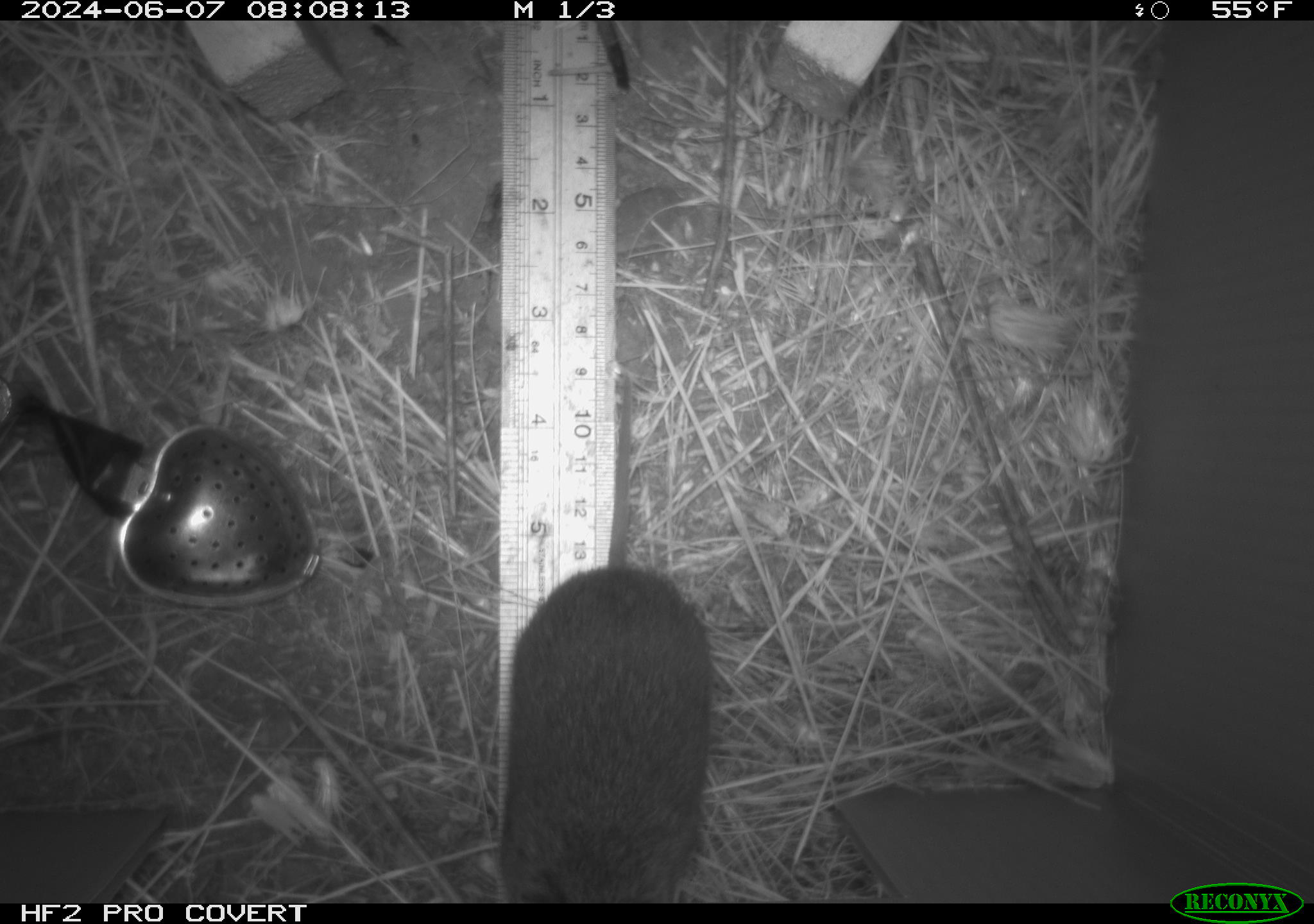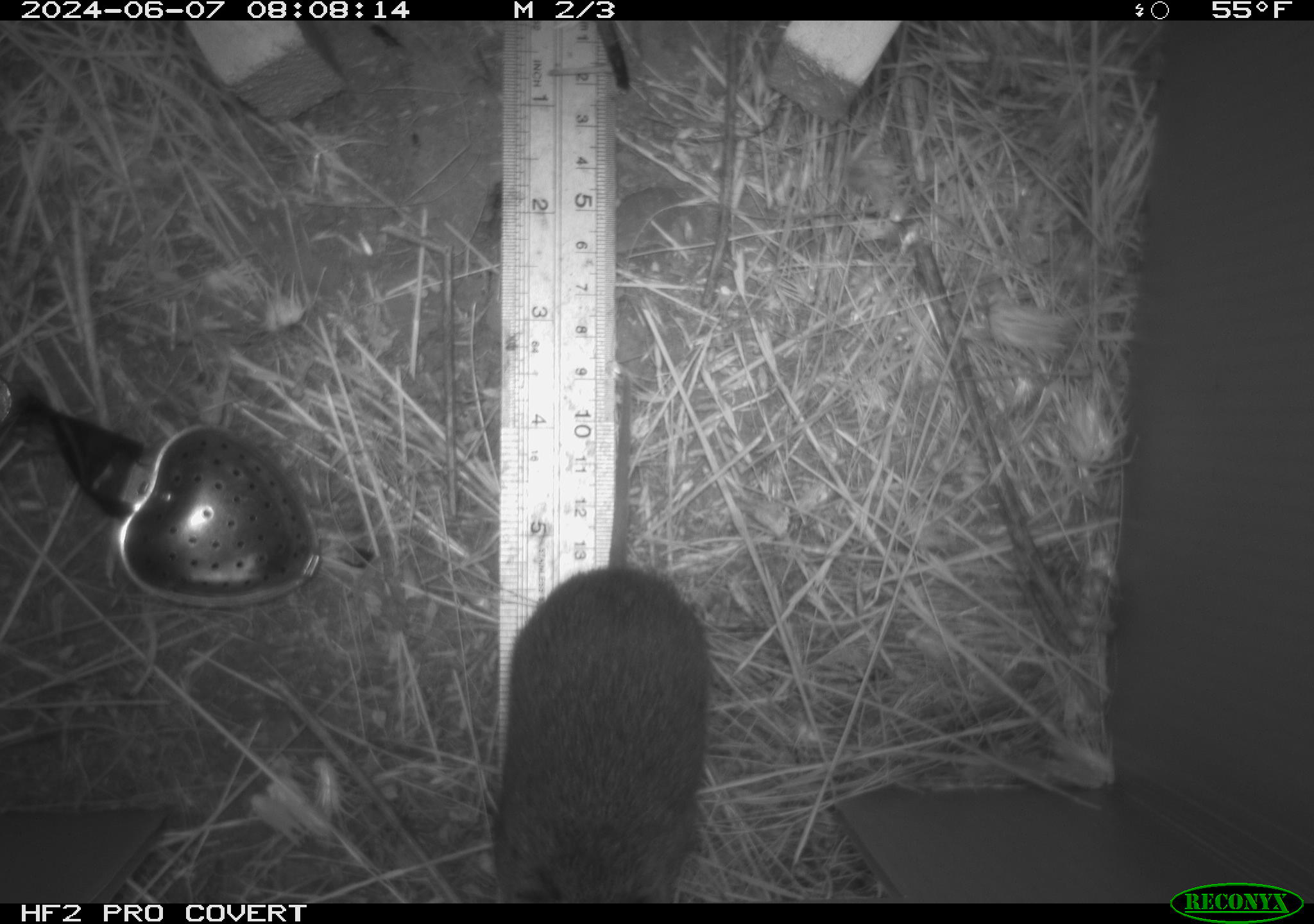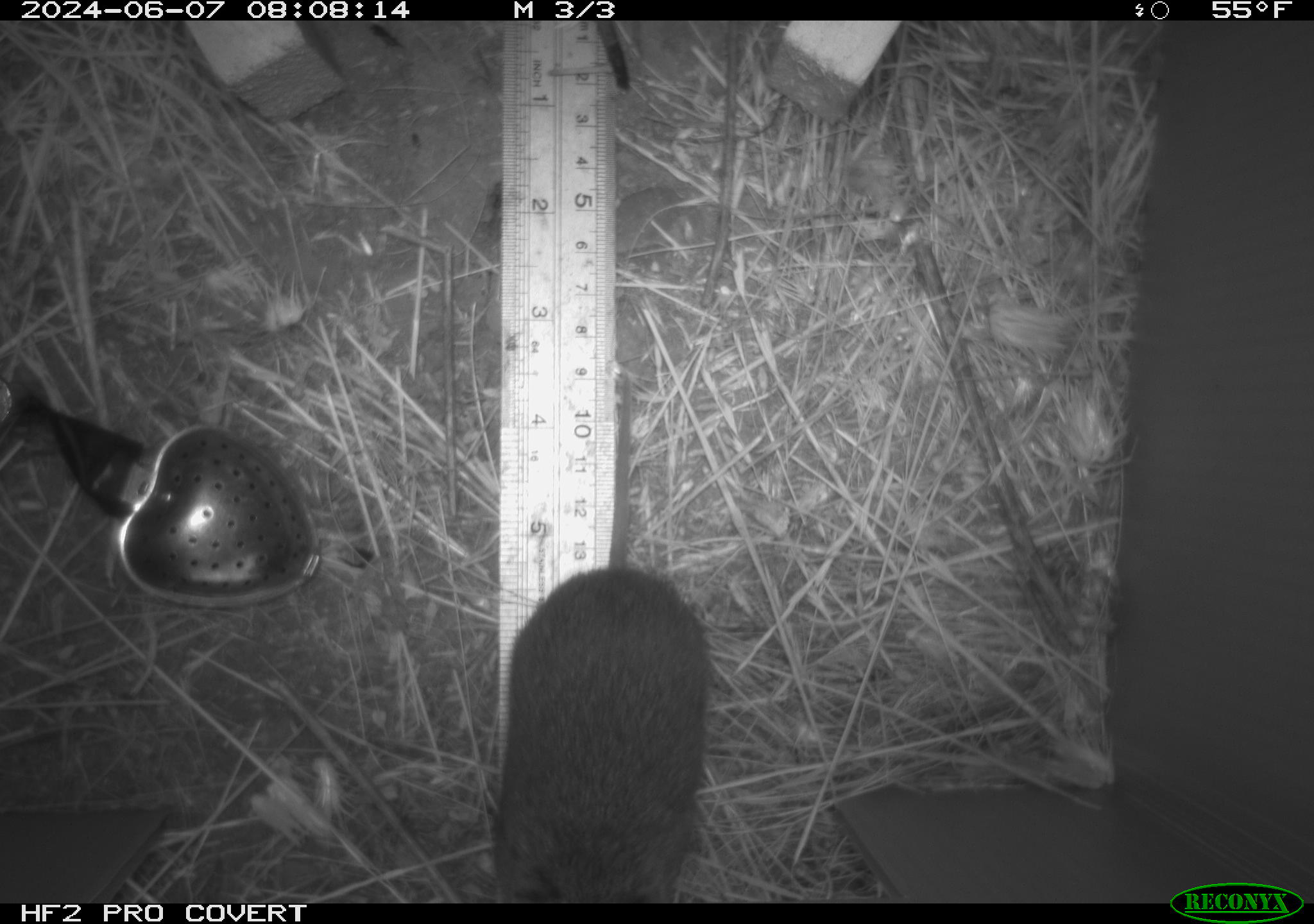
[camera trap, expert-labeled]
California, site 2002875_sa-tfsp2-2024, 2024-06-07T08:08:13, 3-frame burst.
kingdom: Animalia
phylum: Chordata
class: Mammalia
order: Rodentia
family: Cricetidae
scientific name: Arvicolinae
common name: voles, lemmings, and muskrats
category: arvicolinae subfamily